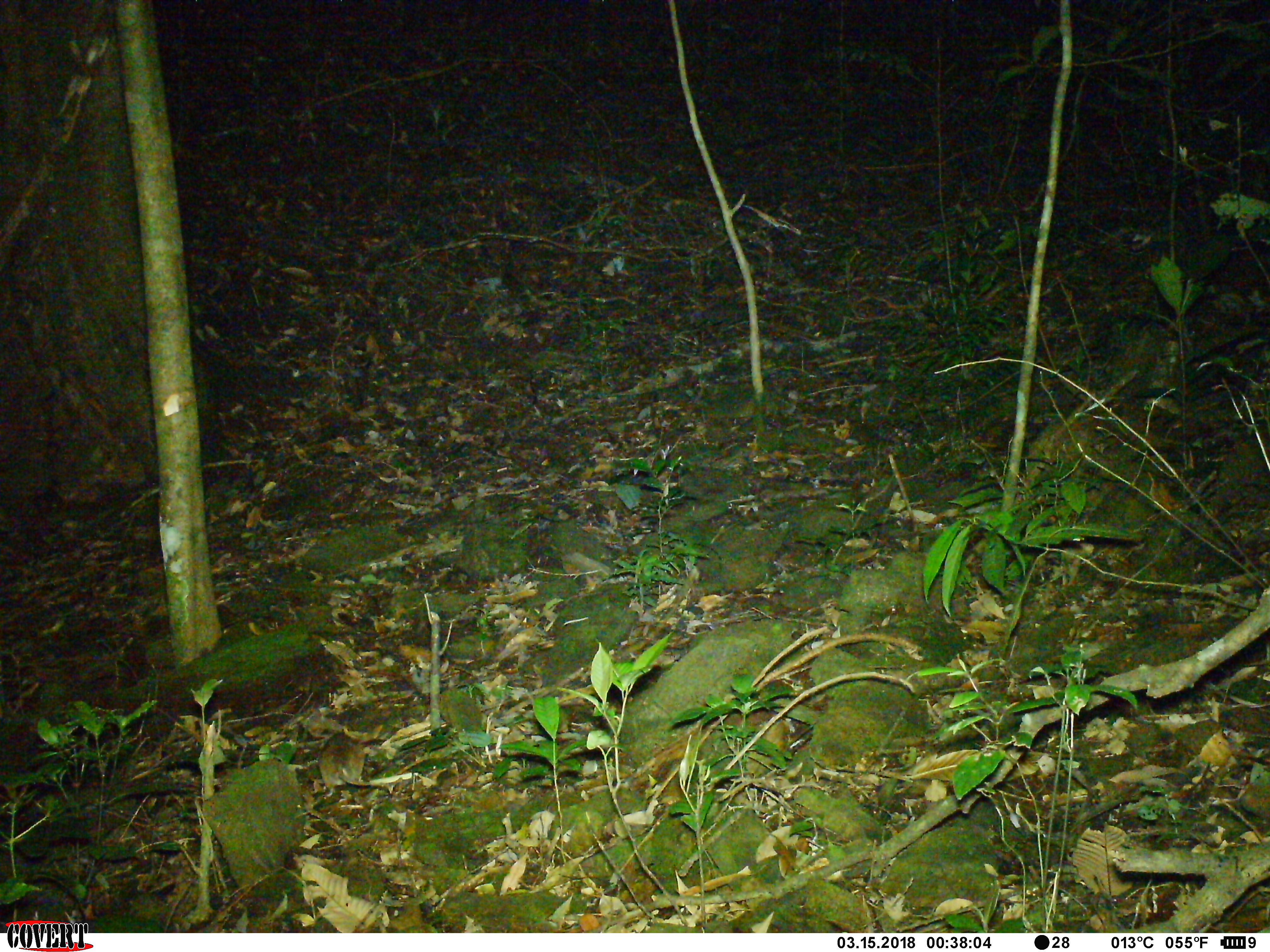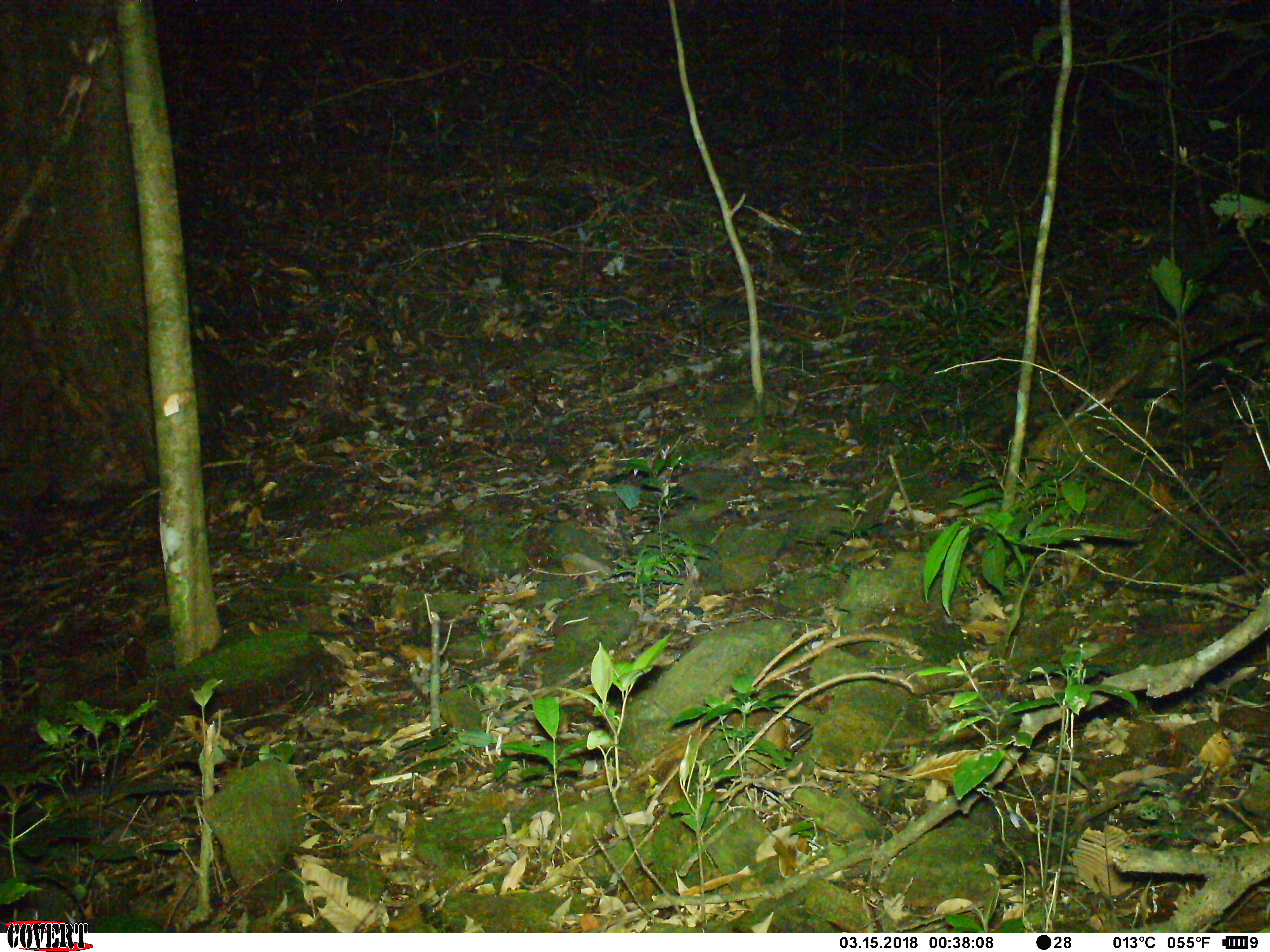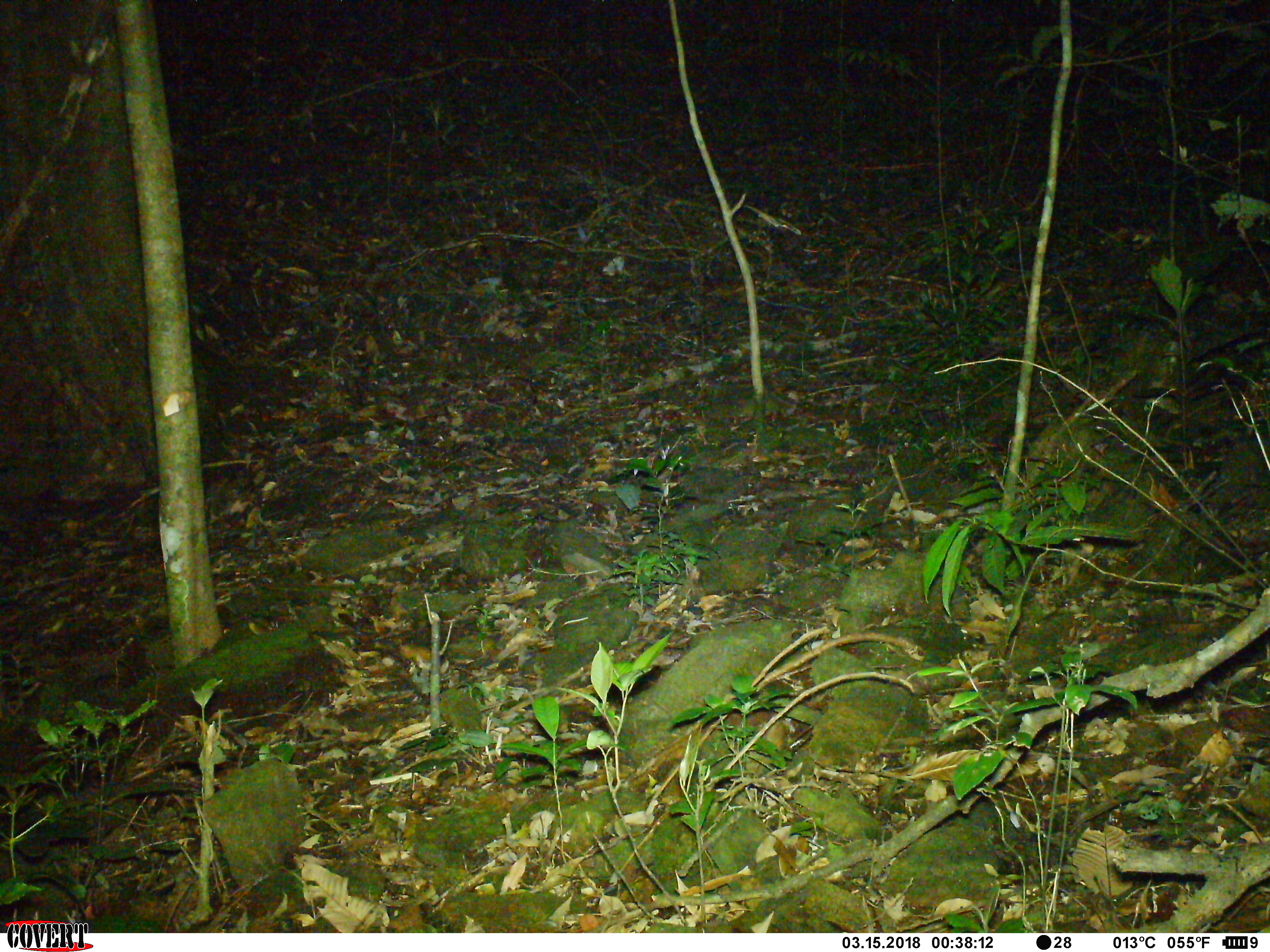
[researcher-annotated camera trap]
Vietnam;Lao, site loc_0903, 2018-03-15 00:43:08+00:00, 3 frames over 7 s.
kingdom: Animalia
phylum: Chordata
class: Mammalia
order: Rodentia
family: Muridae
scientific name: Muridae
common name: old-world mice and rats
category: unidentified murid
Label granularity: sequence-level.